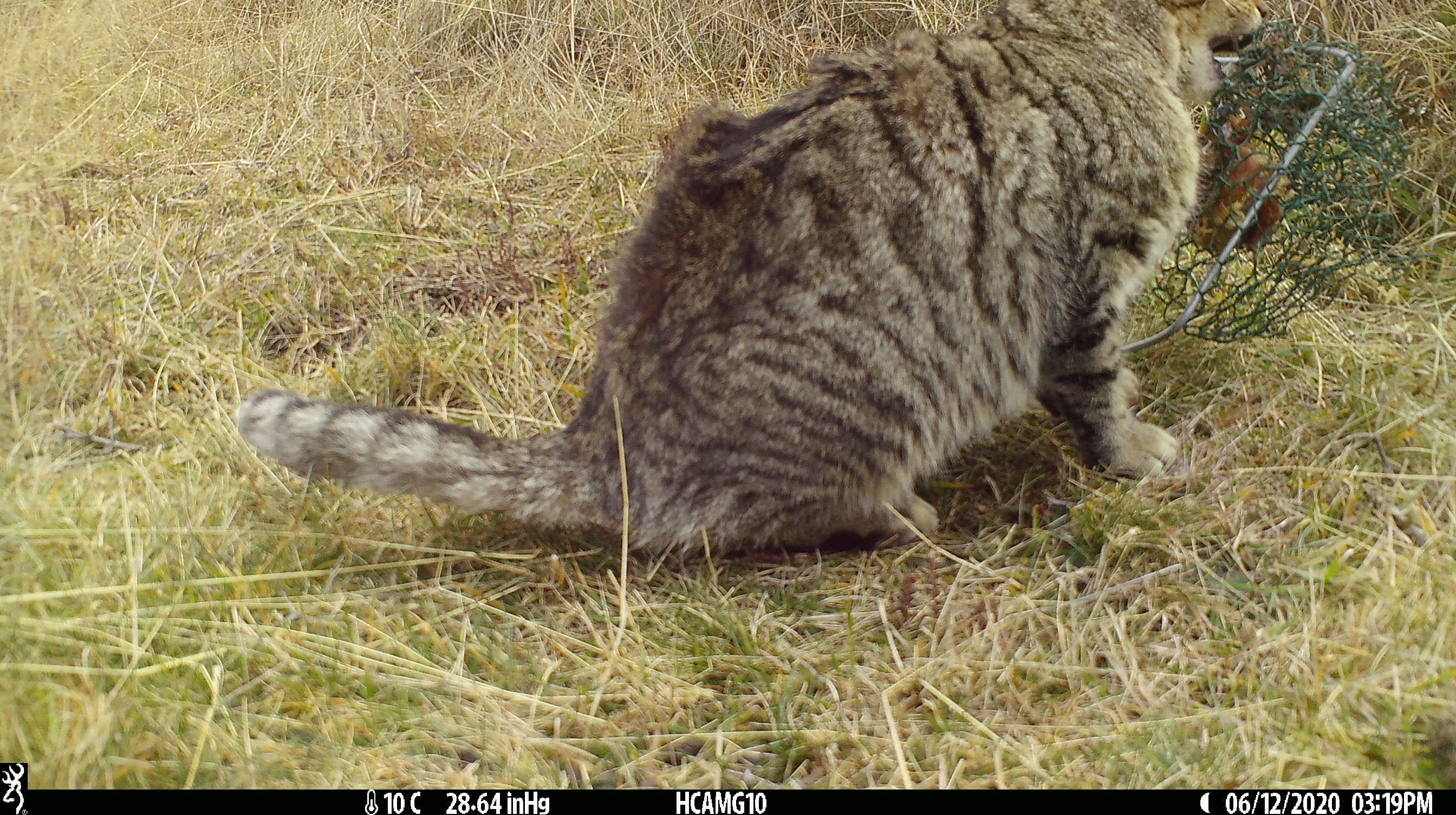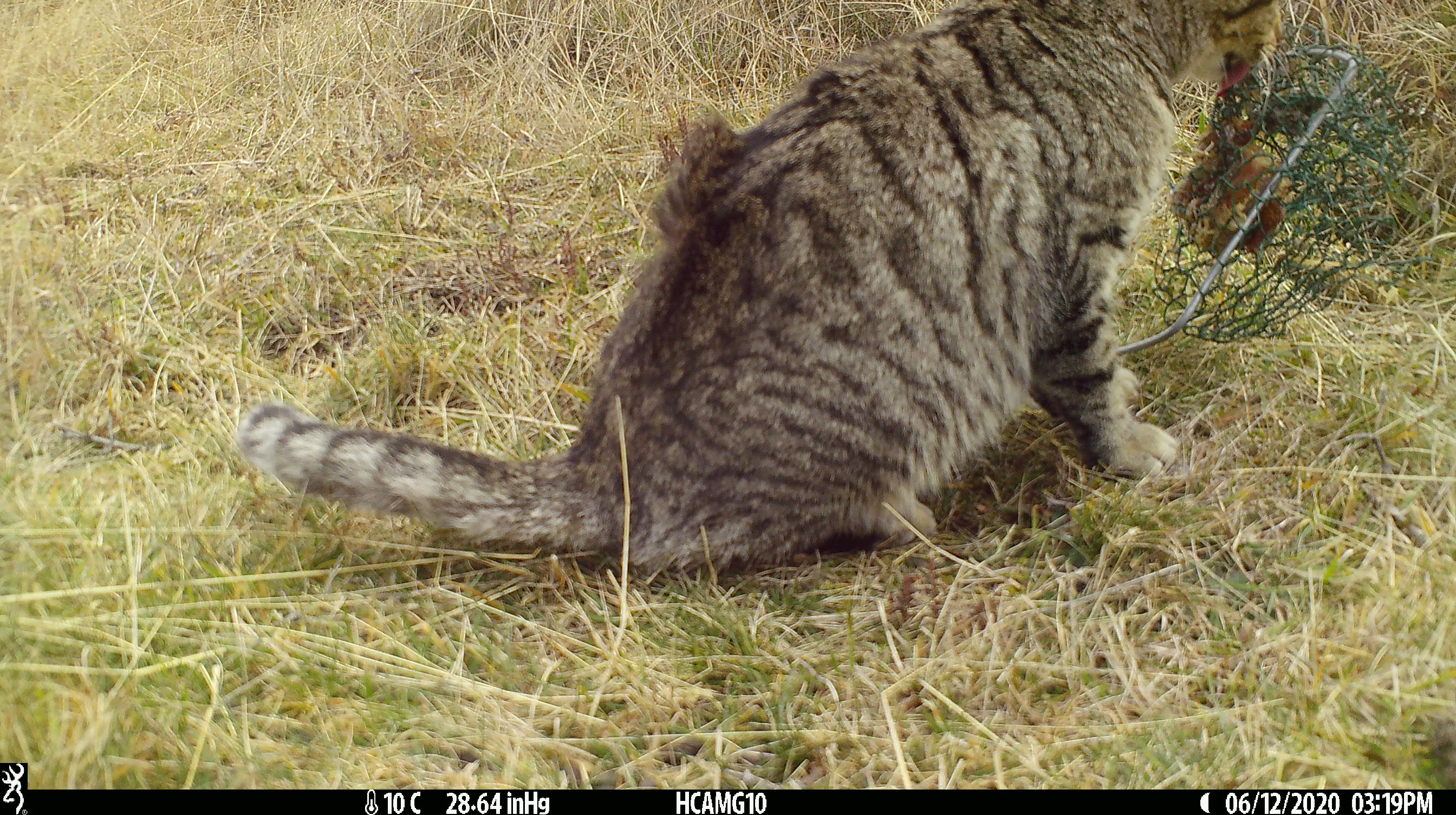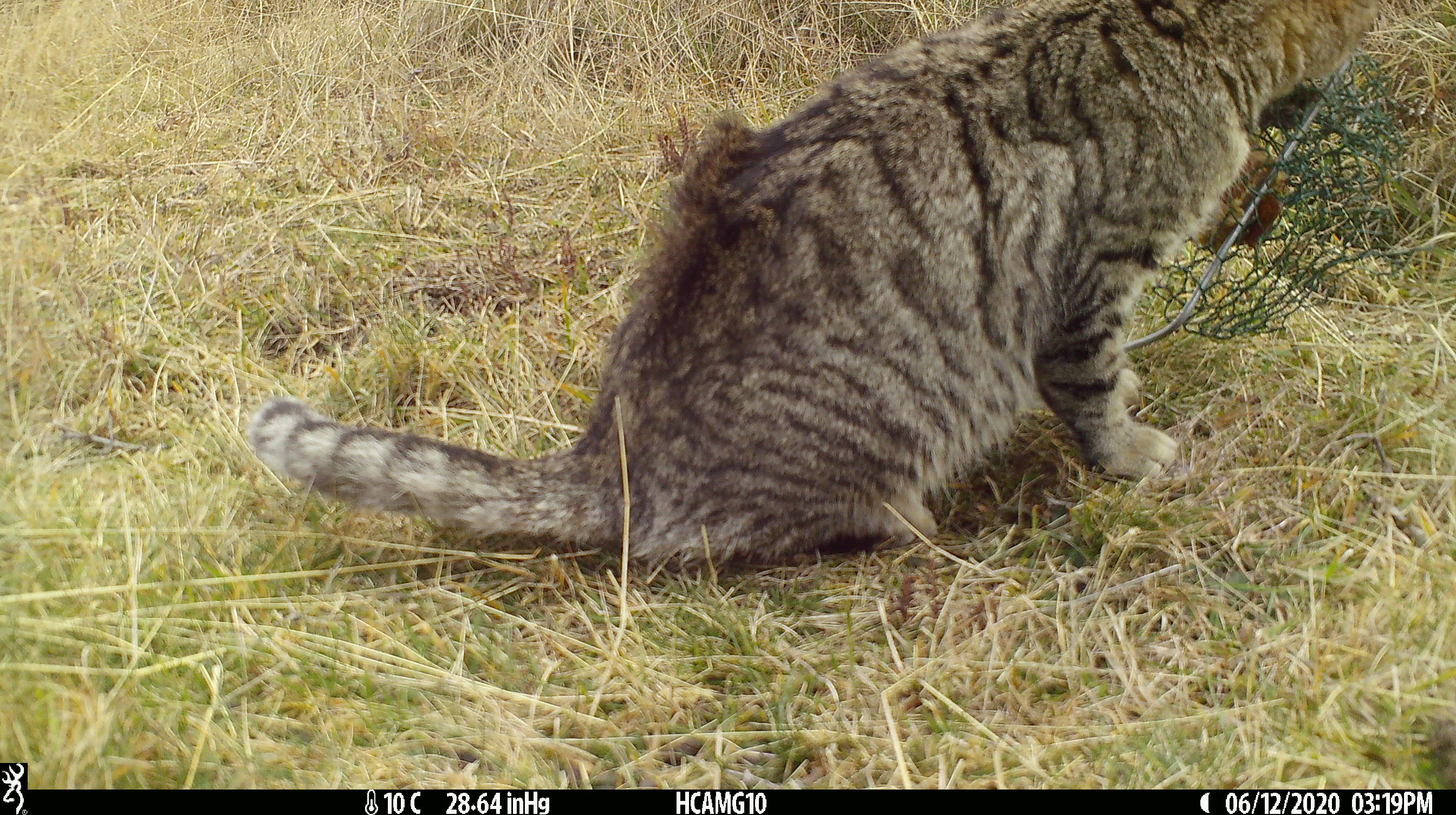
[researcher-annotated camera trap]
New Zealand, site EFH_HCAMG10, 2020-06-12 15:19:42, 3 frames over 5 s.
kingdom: Animalia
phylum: Chordata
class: Mammalia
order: Carnivora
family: Felidae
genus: Felis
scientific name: Felis catus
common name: domestic cat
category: cat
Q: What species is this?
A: Cat (domestic cat) (Felis catus).